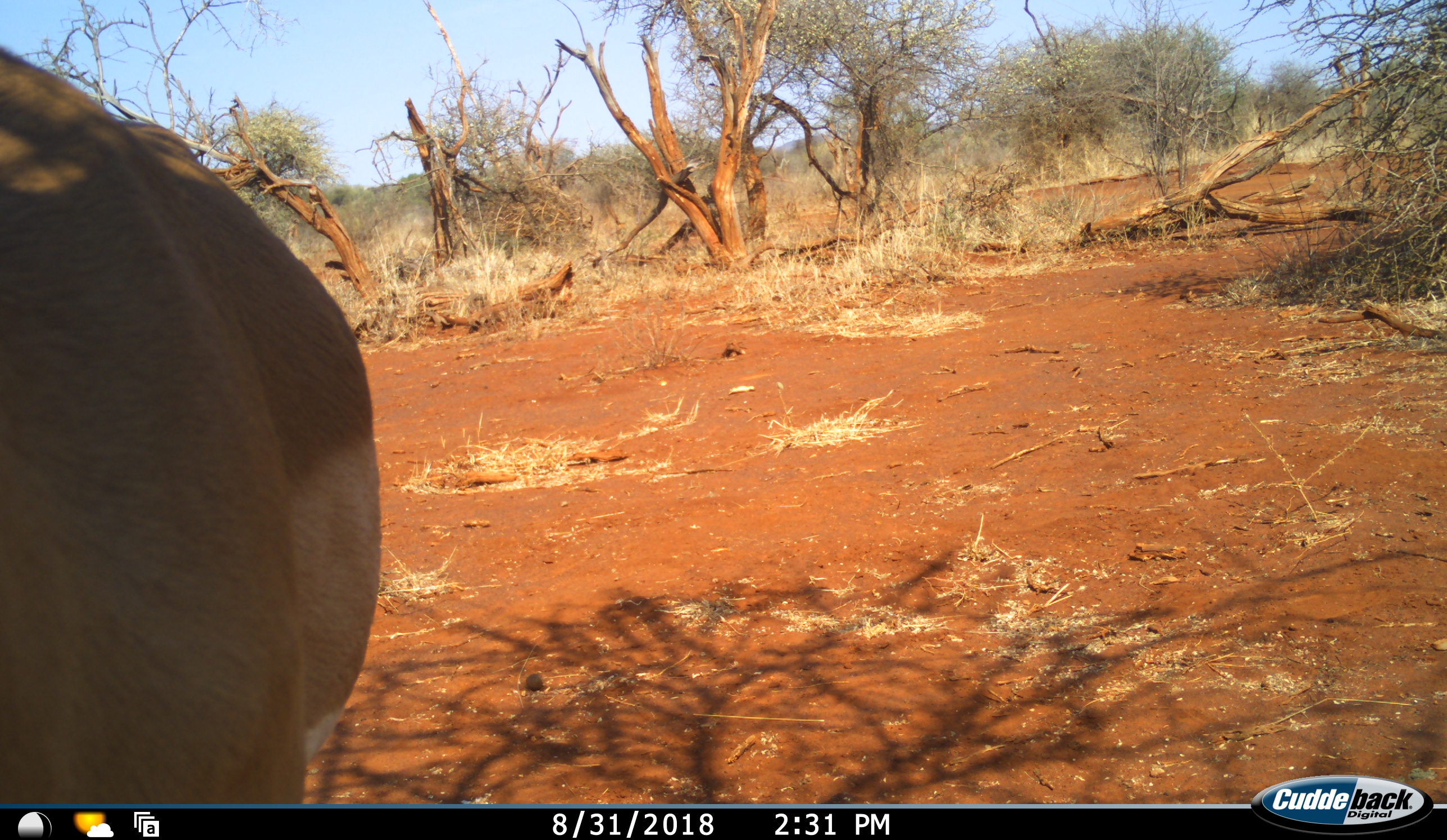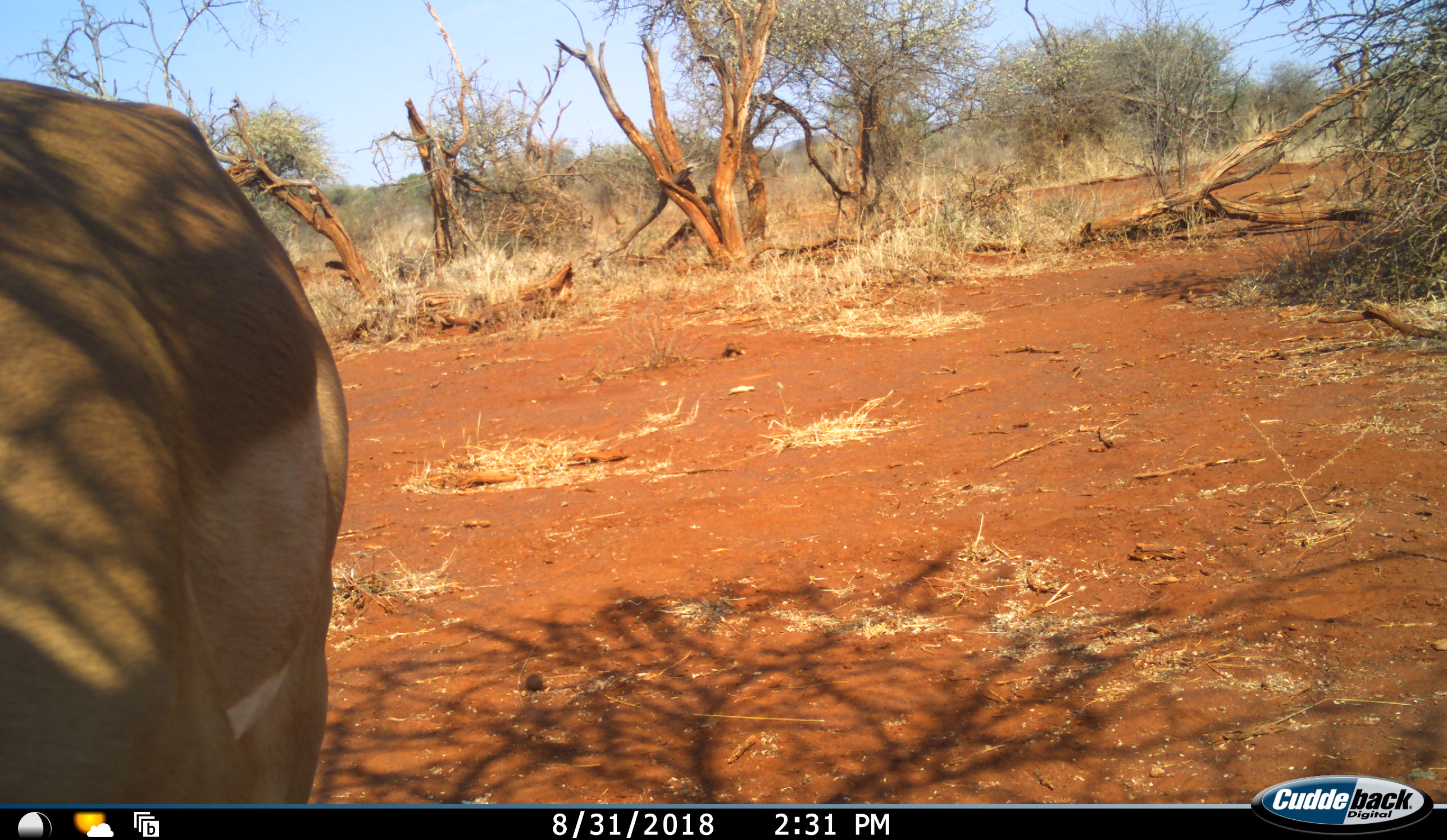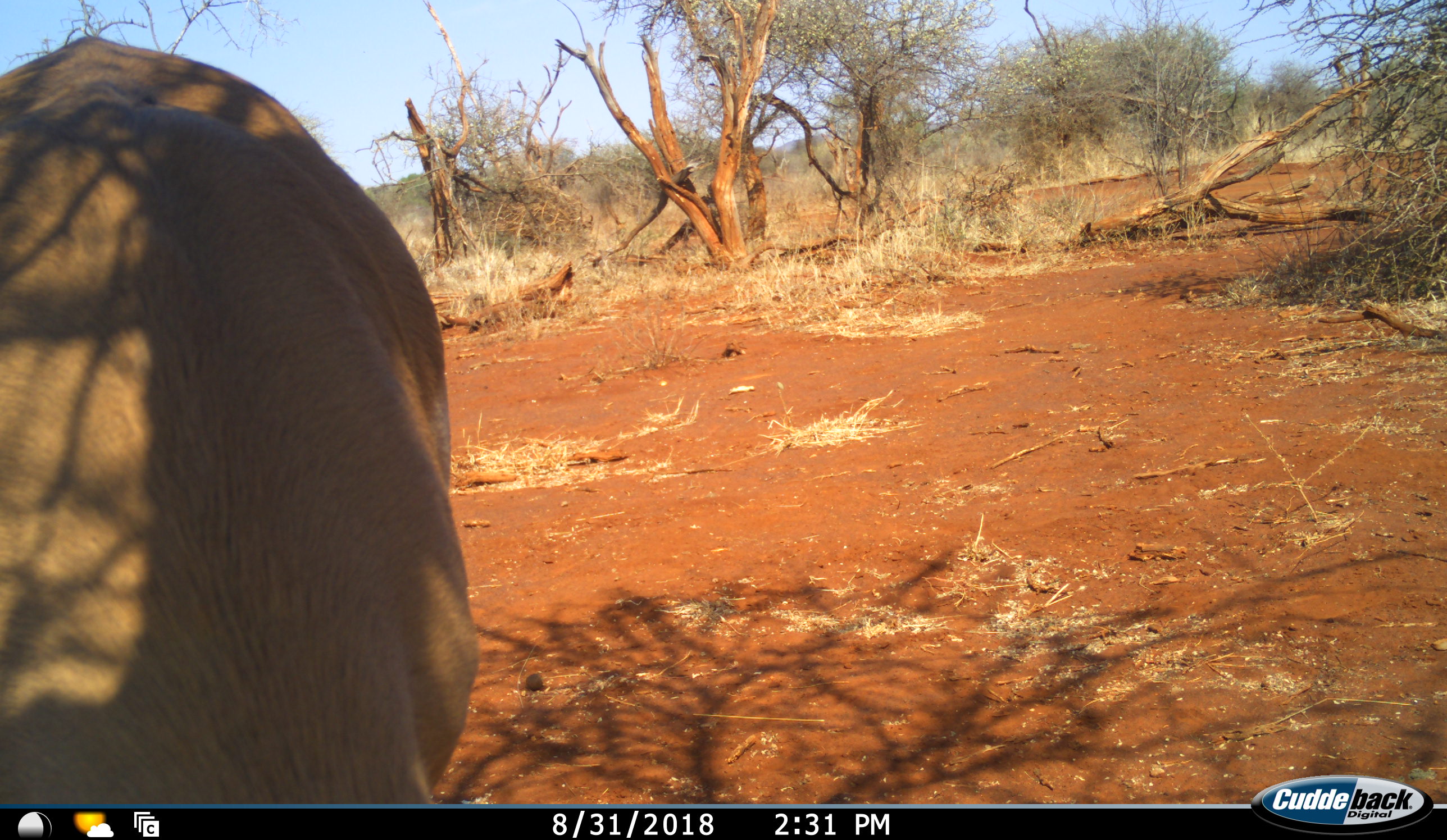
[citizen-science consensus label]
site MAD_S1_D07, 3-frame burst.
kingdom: Animalia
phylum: Chordata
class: Mammalia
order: Artiodactyla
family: Bovidae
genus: Aepyceros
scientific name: Aepyceros melampus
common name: impala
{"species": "impala (Aepyceros melampus)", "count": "1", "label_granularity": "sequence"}